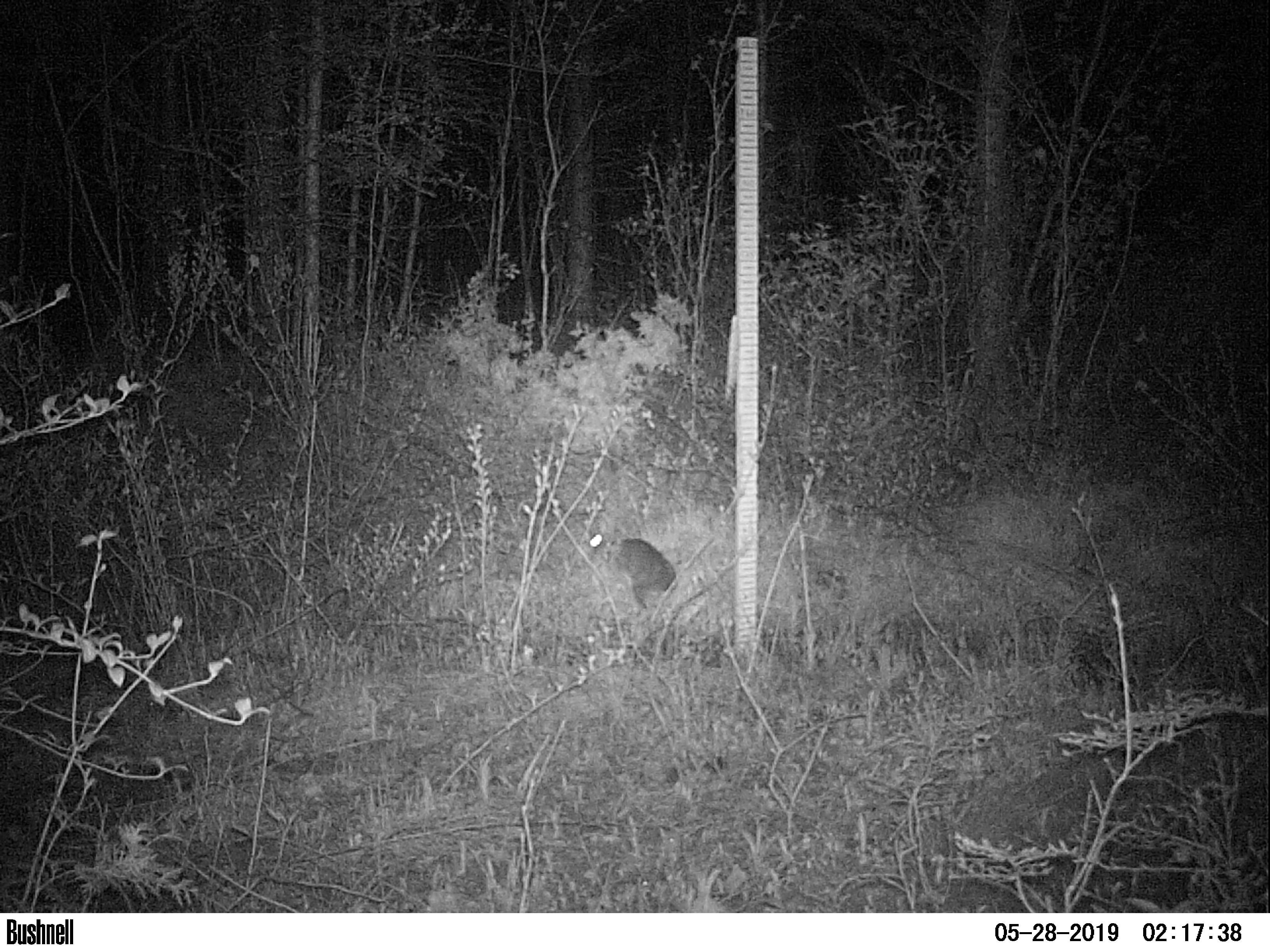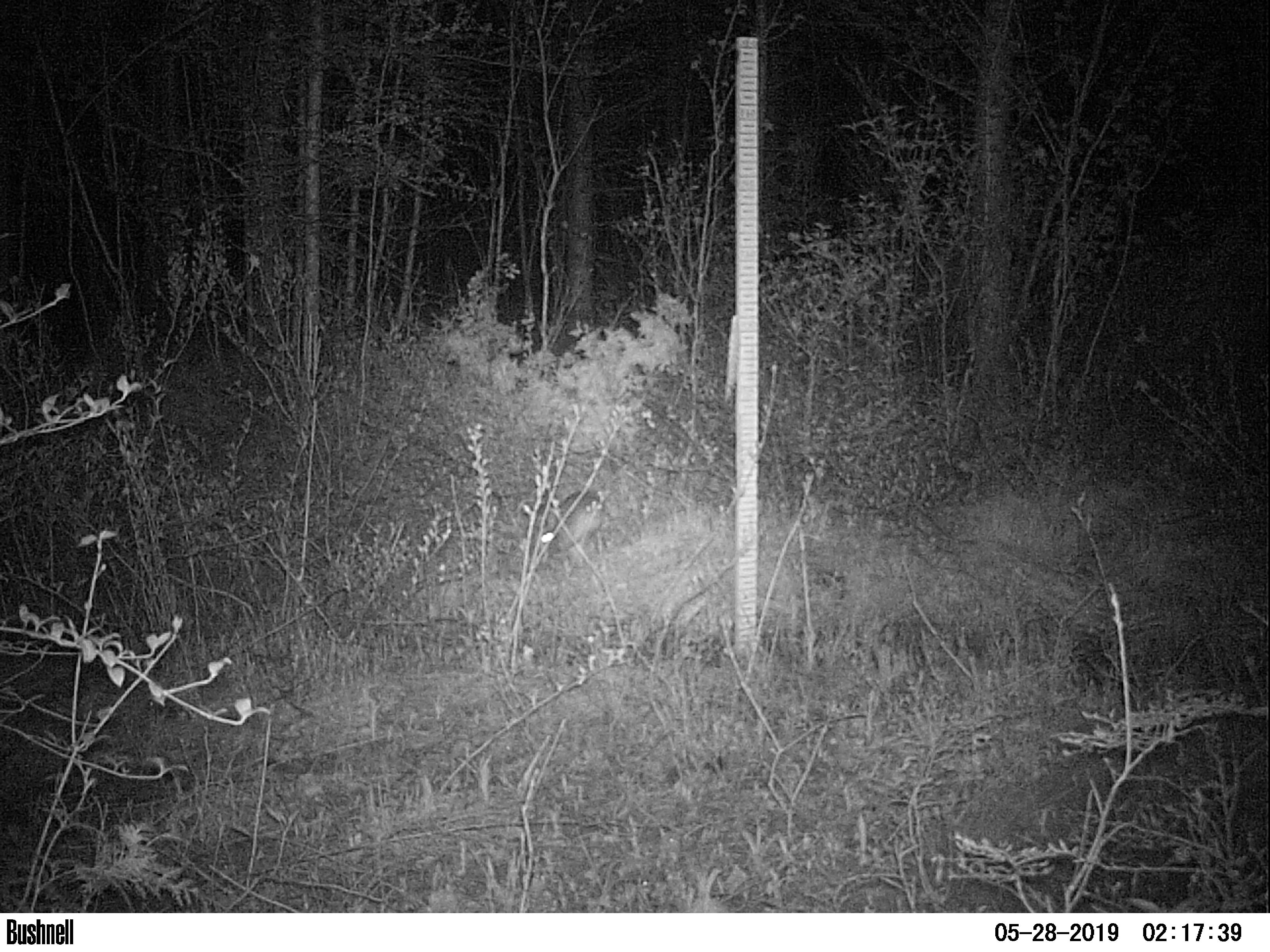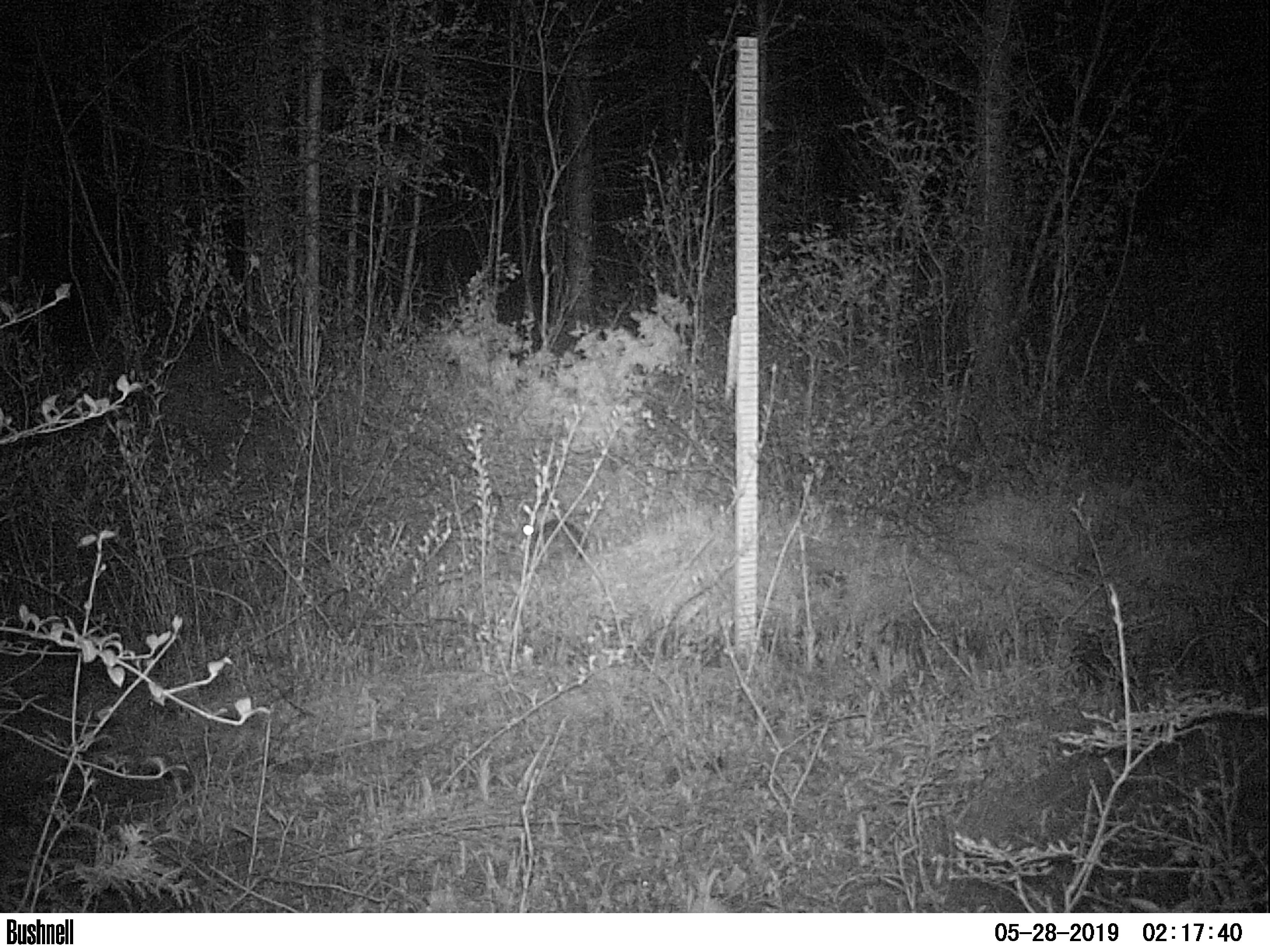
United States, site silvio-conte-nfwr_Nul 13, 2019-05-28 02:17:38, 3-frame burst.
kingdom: Animalia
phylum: Chordata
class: Mammalia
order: Lagomorpha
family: Leporidae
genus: Lepus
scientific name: Lepus americanus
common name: snowshoe hare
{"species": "snowshoe hare (Lepus americanus)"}